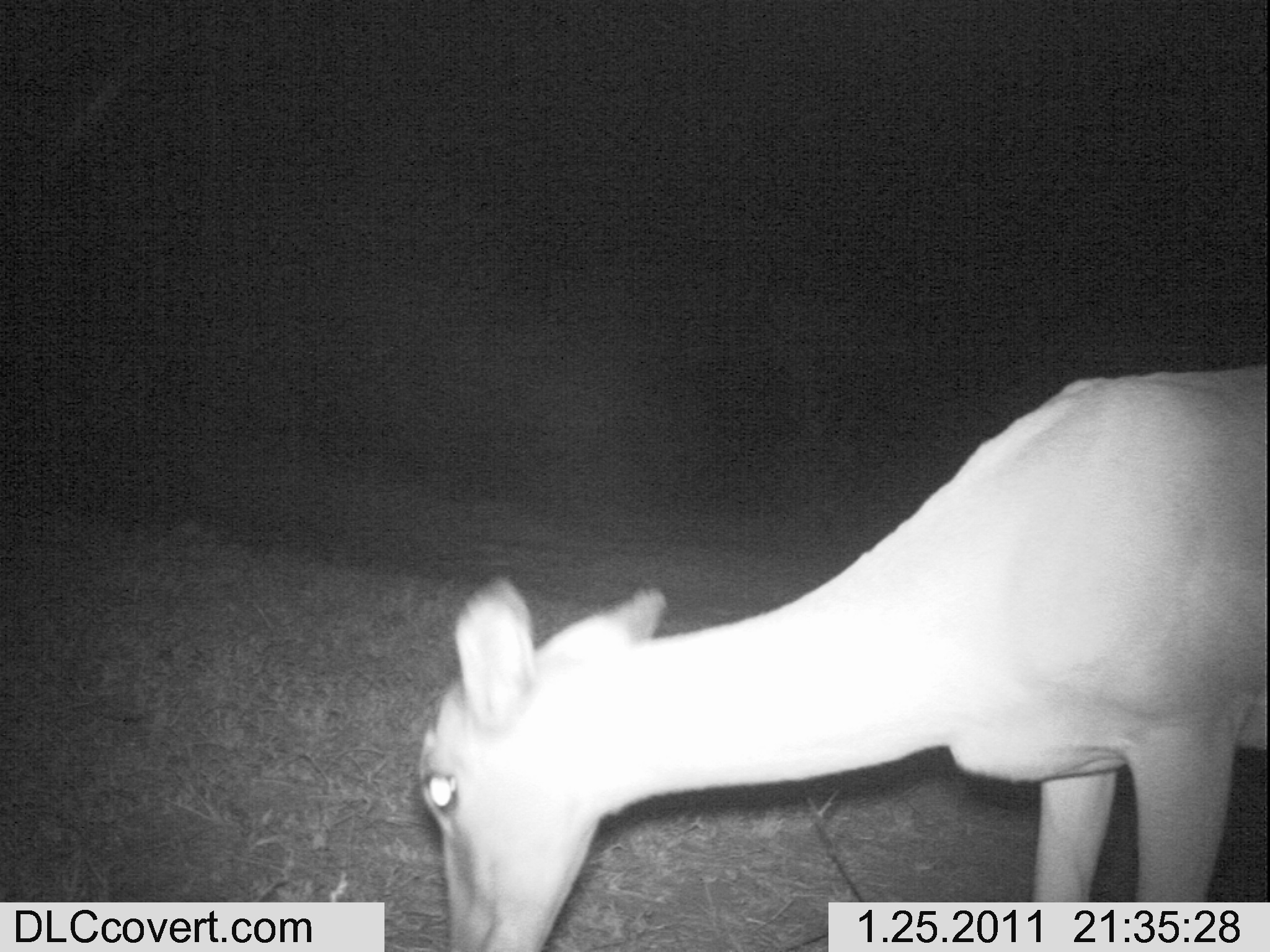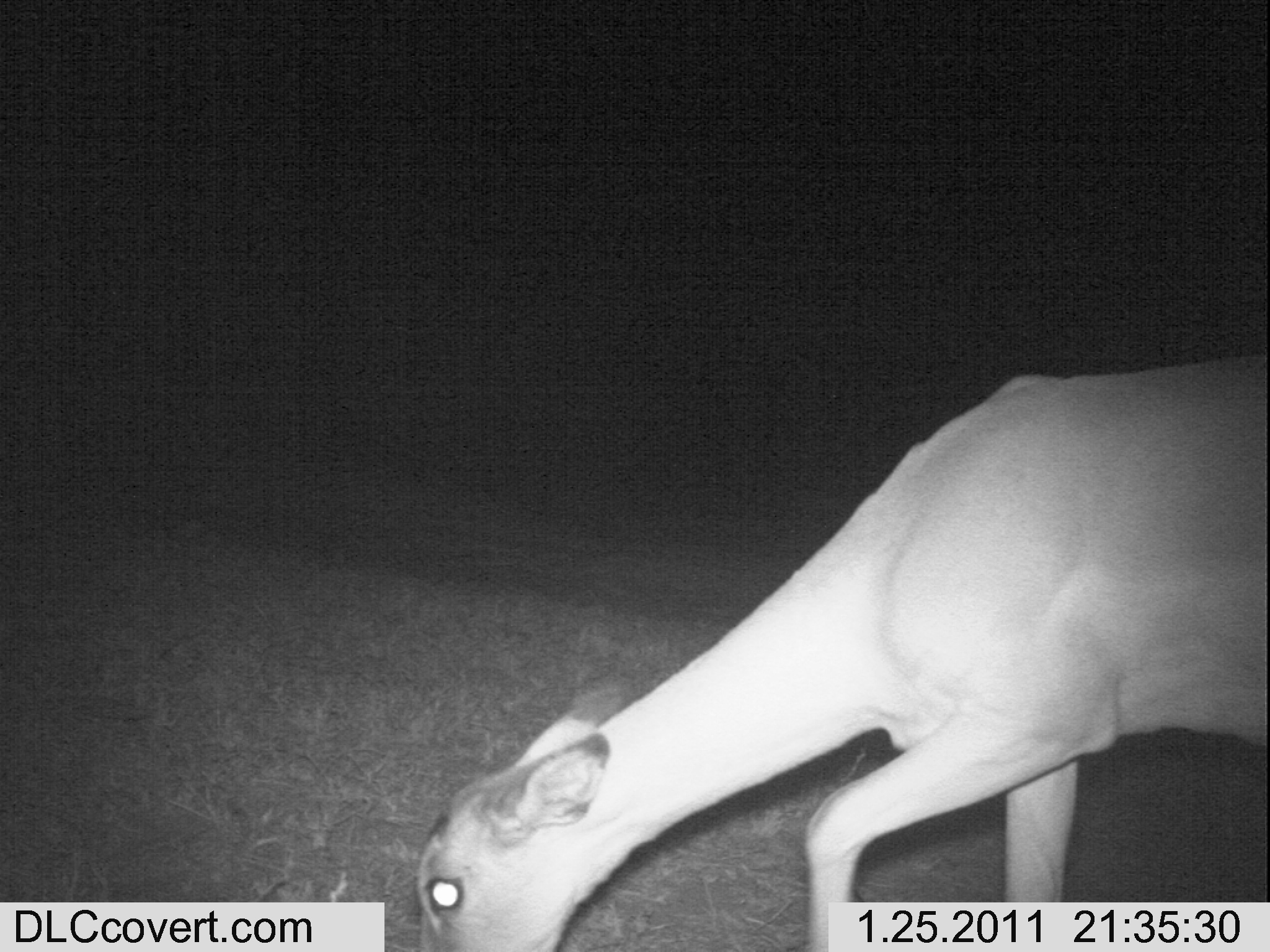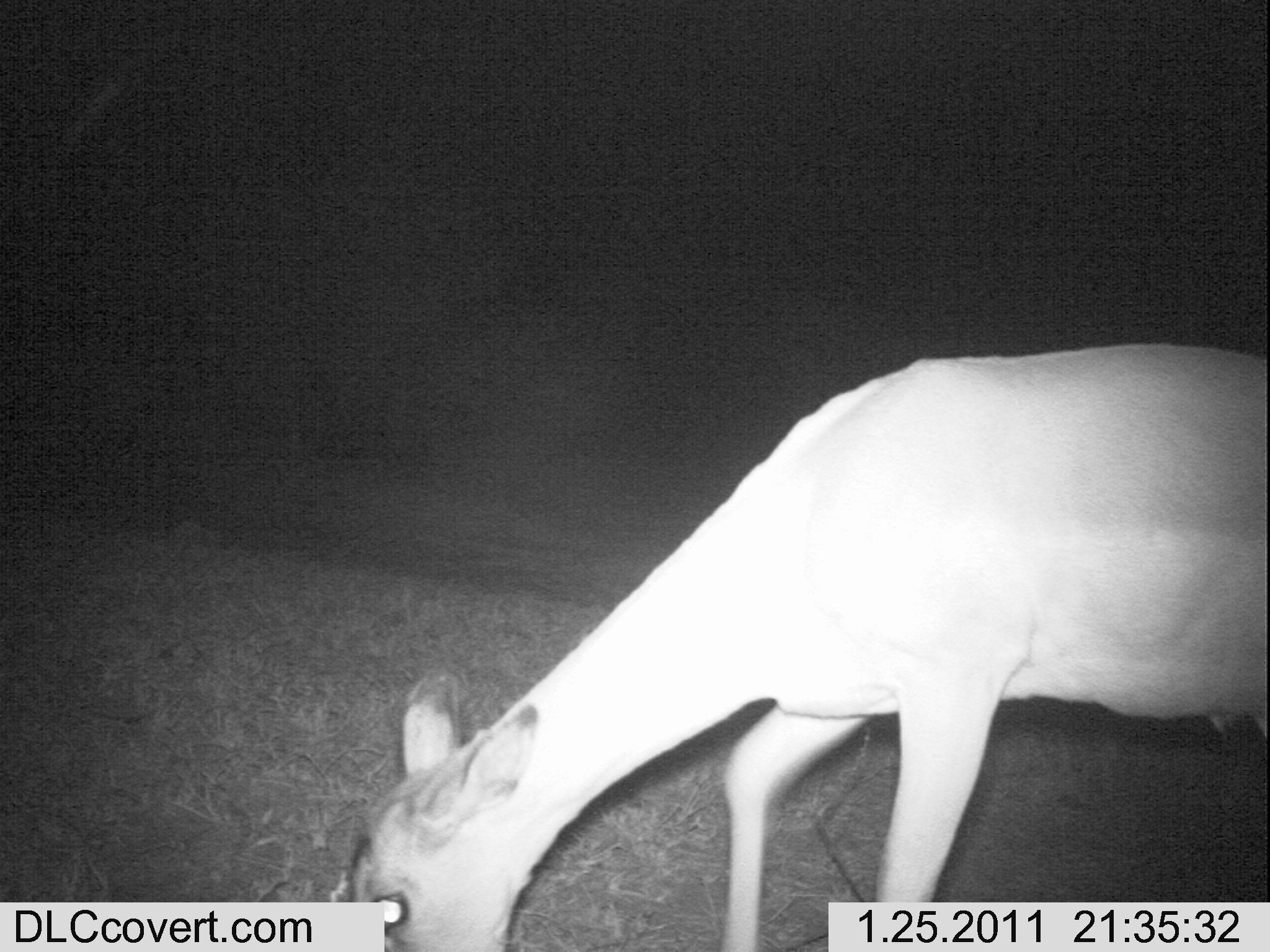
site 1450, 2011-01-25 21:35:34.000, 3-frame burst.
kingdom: Animalia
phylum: Chordata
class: Mammalia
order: Artiodactyla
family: Bovidae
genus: Aepyceros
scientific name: Aepyceros melampus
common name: impala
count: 1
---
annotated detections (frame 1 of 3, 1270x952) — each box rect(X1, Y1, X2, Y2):
aepyceros melampus: rect(416, 364, 1270, 950)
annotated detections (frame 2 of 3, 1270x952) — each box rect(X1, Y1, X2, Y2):
aepyceros melampus: rect(411, 353, 1268, 946)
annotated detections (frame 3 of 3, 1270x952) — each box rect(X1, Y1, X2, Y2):
aepyceros melampus: rect(341, 341, 1265, 952)